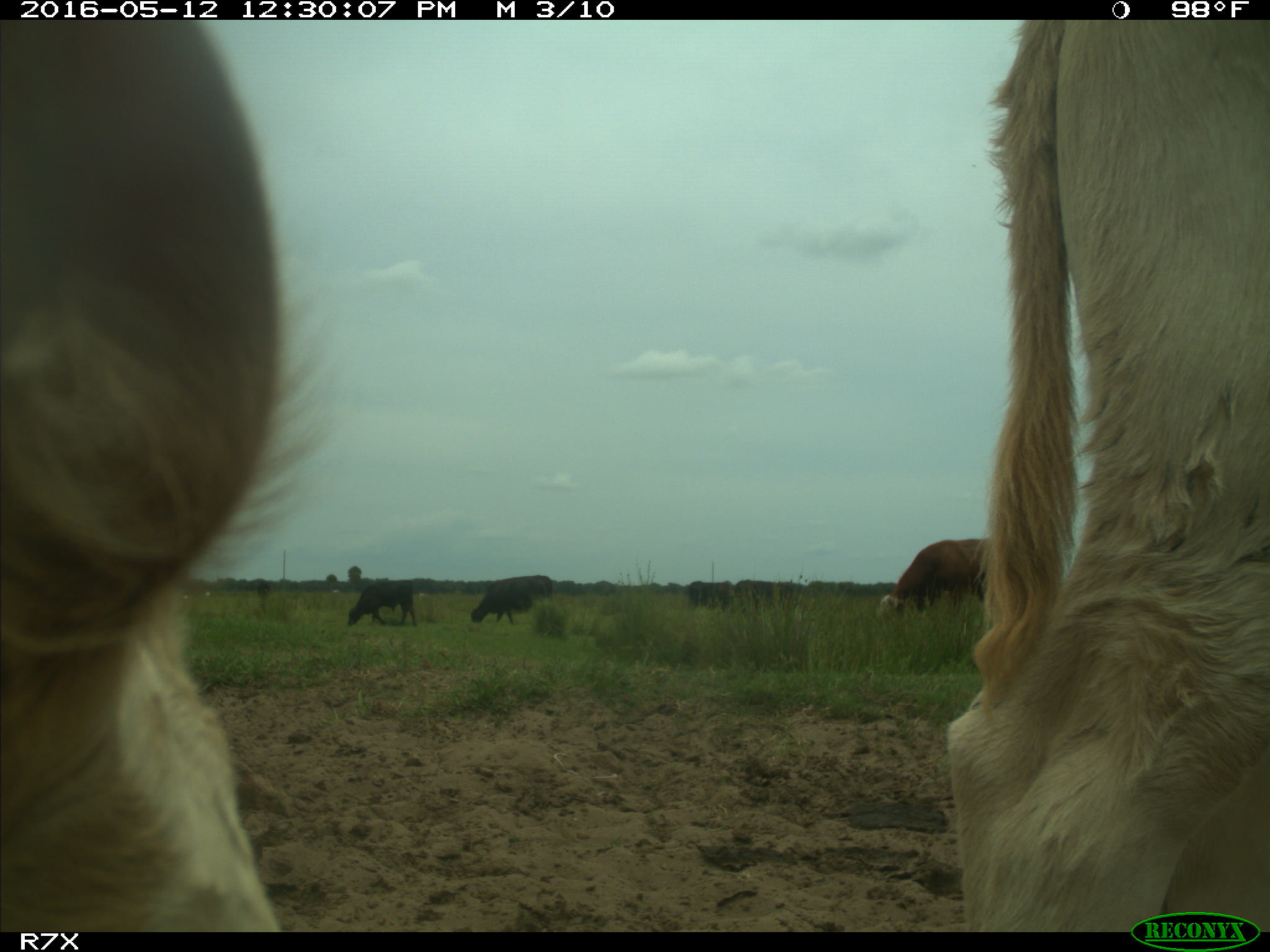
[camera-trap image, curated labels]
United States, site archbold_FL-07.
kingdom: Animalia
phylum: Chordata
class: Mammalia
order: Artiodactyla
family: Bovidae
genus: Bos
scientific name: Bos taurus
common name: domestic cow